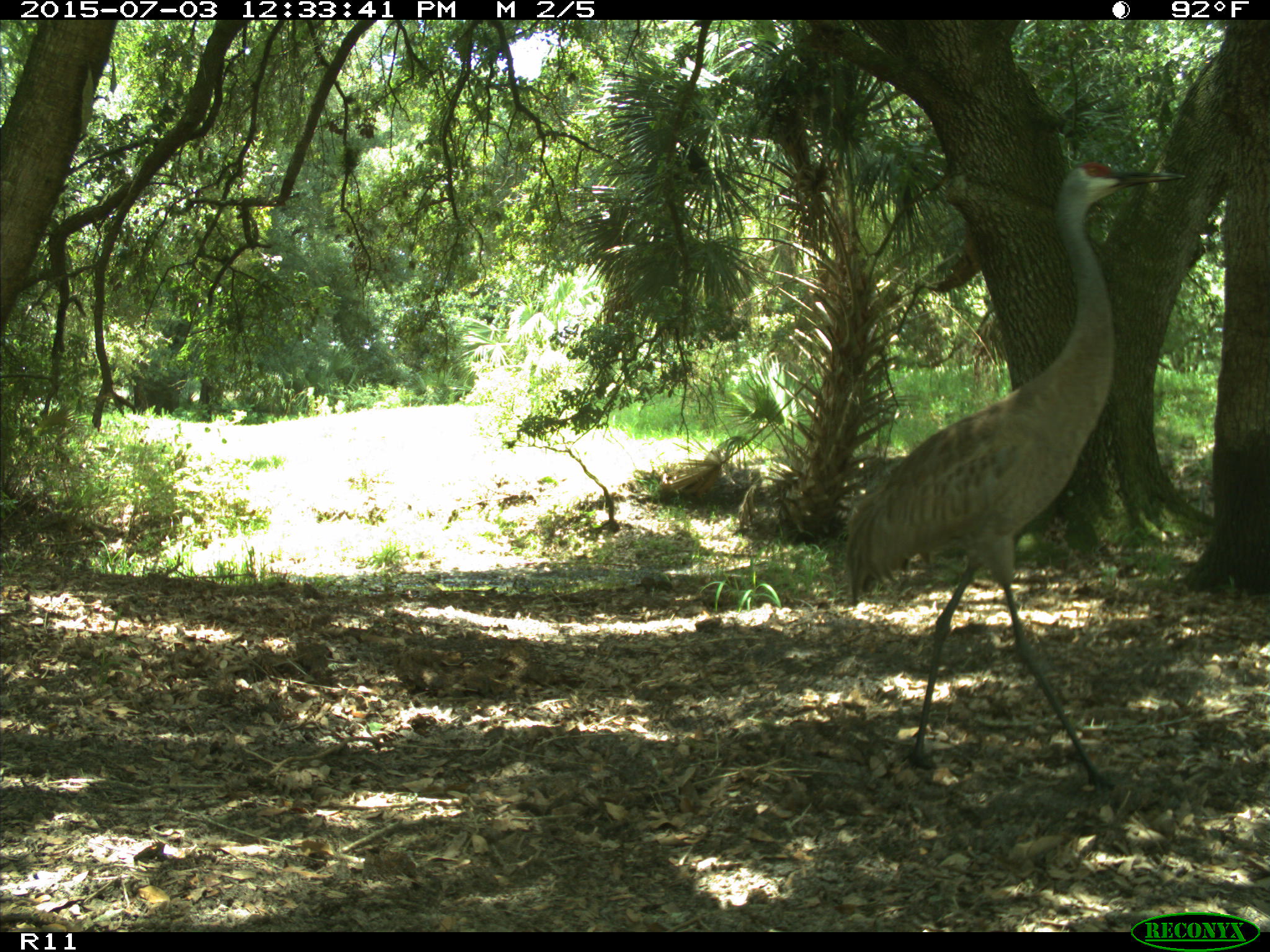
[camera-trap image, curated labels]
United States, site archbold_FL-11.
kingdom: Animalia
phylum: Chordata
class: Aves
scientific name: Aves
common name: birds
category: unidentified bird